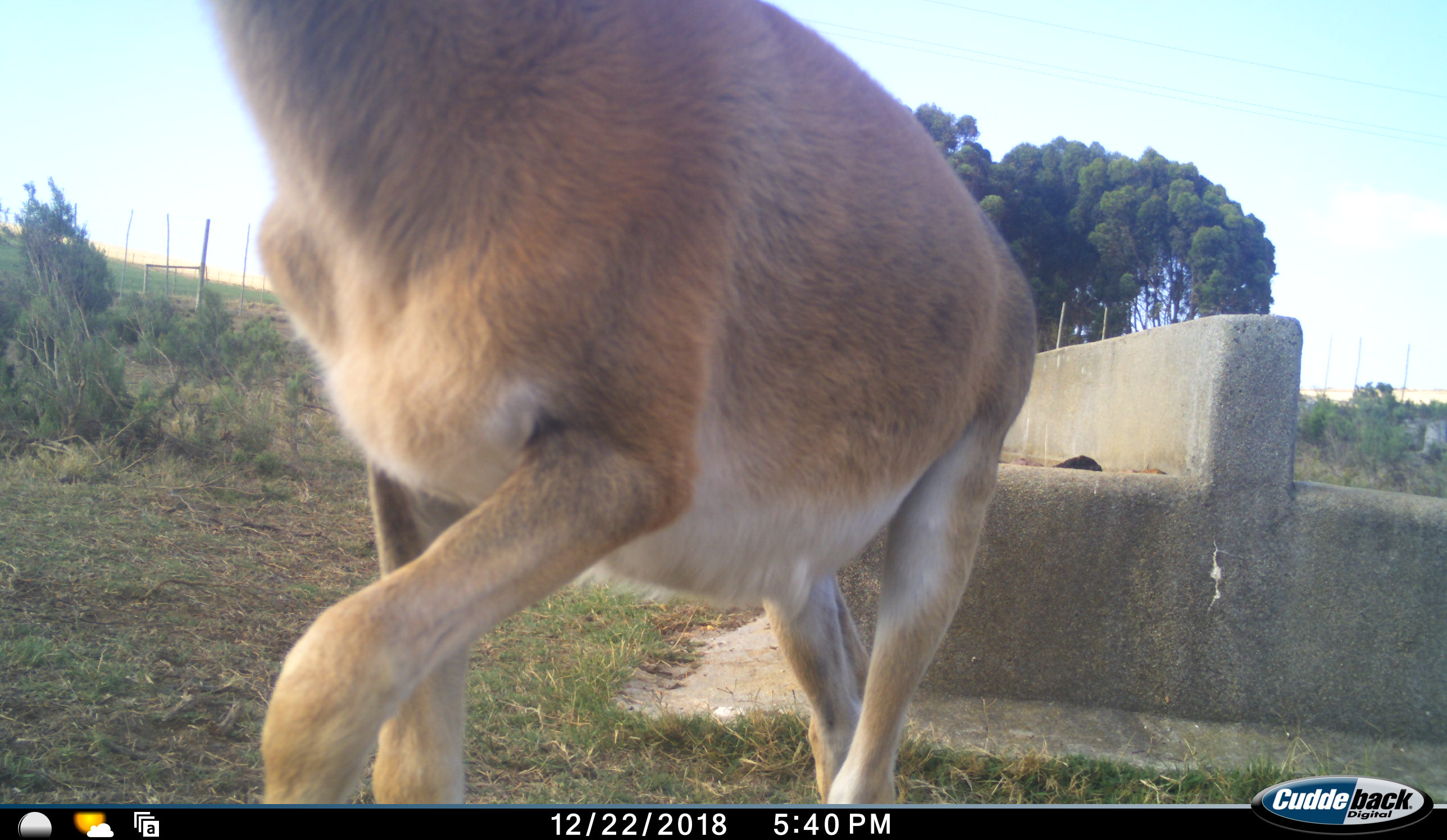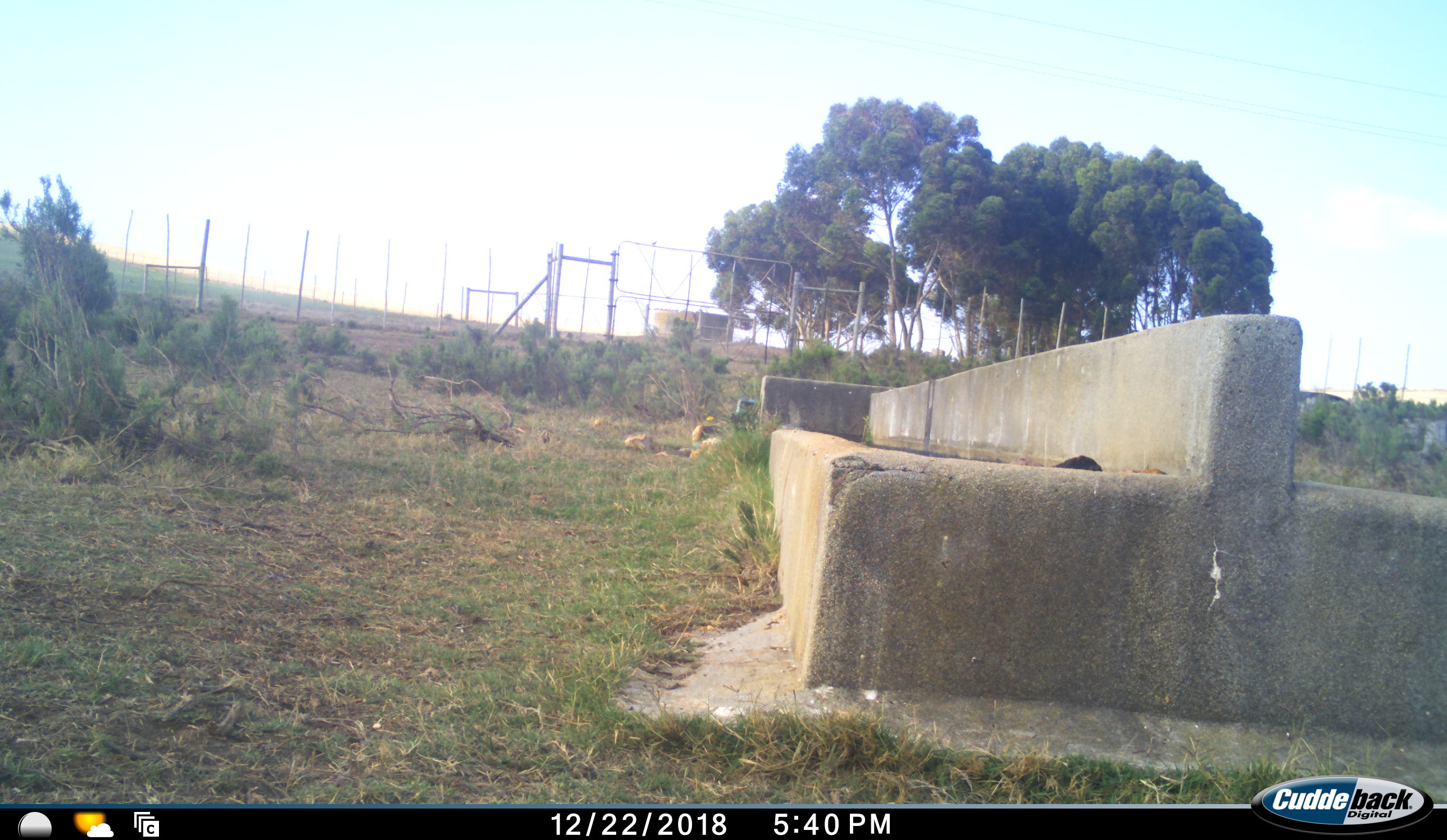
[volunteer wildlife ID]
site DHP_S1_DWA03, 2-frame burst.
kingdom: Animalia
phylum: Chordata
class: Mammalia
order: Artiodactyla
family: Bovidae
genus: Damaliscus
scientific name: Damaliscus pygargus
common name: bontebok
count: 2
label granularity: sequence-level